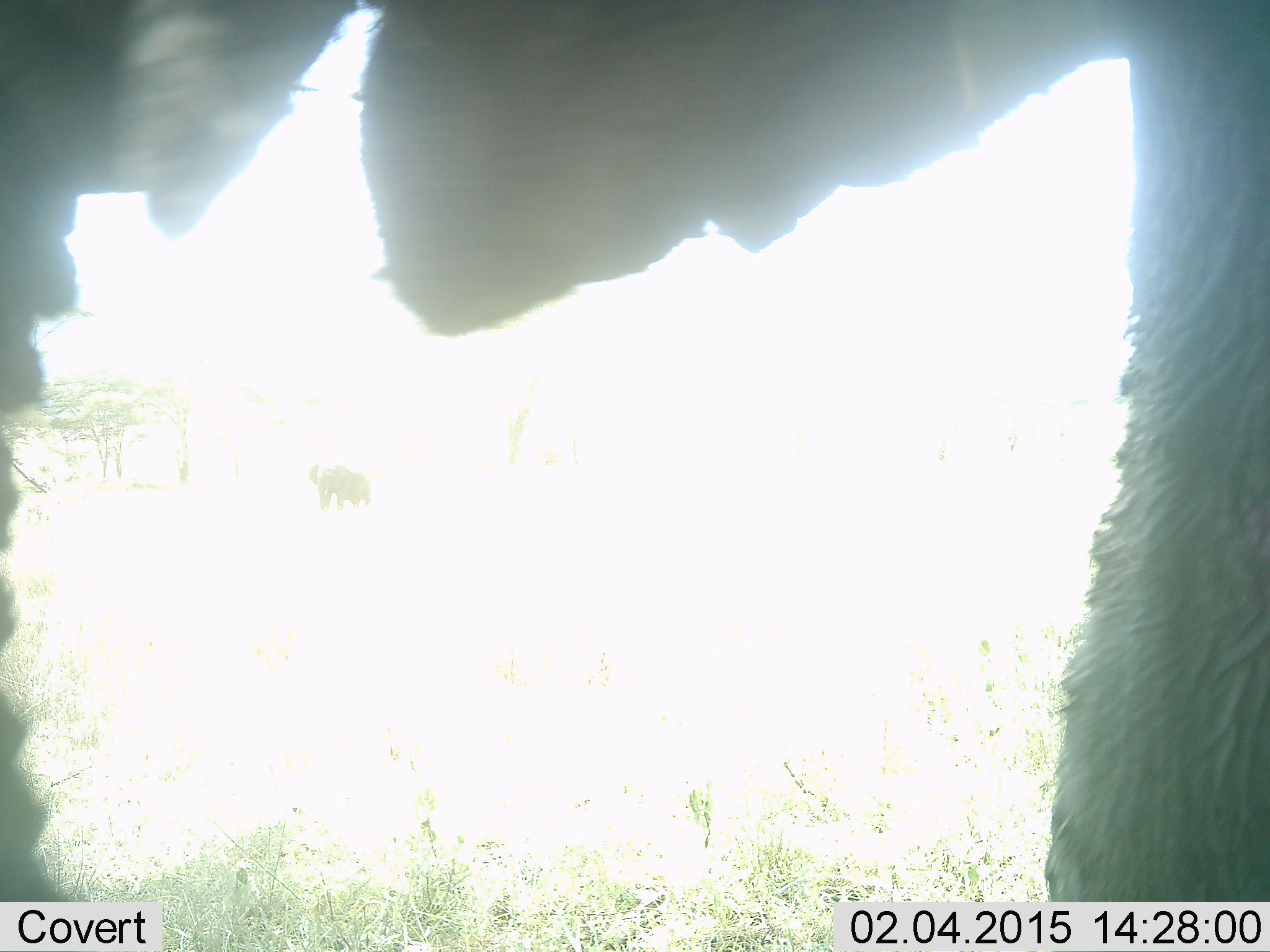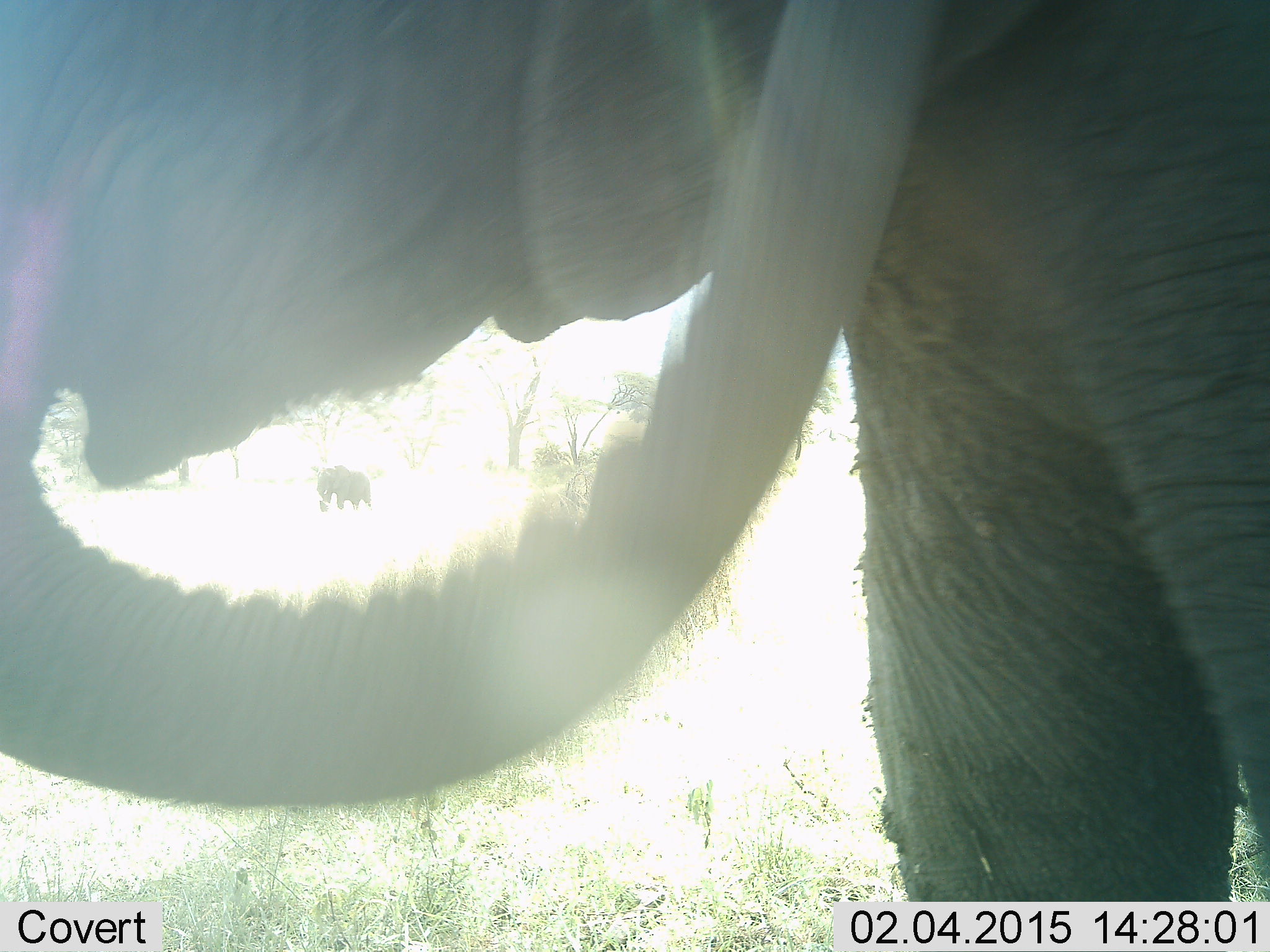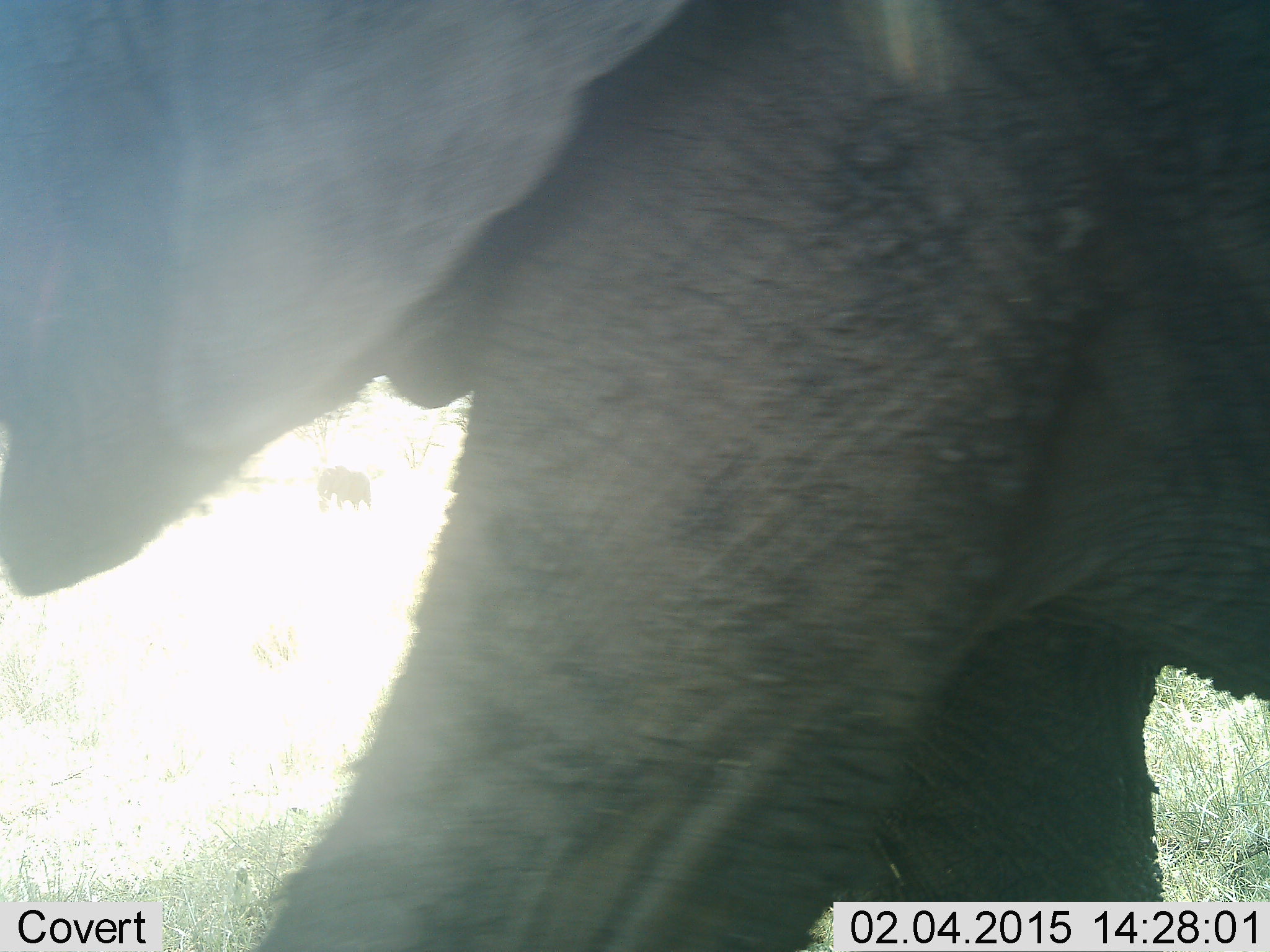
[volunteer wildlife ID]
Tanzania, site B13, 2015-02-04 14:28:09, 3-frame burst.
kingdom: Animalia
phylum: Chordata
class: Mammalia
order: Proboscidea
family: Elephantidae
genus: Loxodonta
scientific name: Loxodonta africana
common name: african bush elephant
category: elephant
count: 1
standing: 30%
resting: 0%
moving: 80%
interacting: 0%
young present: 10%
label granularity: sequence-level